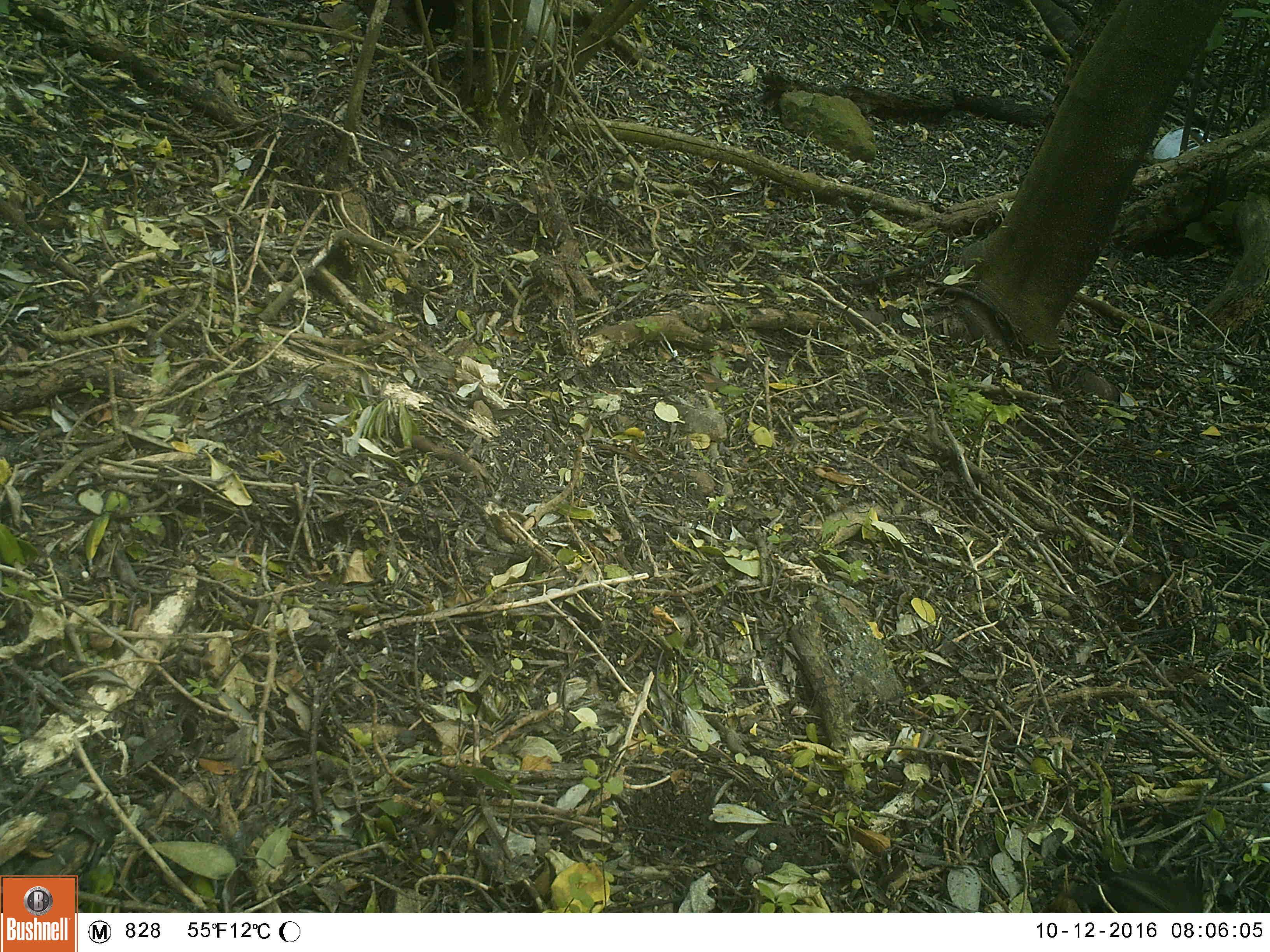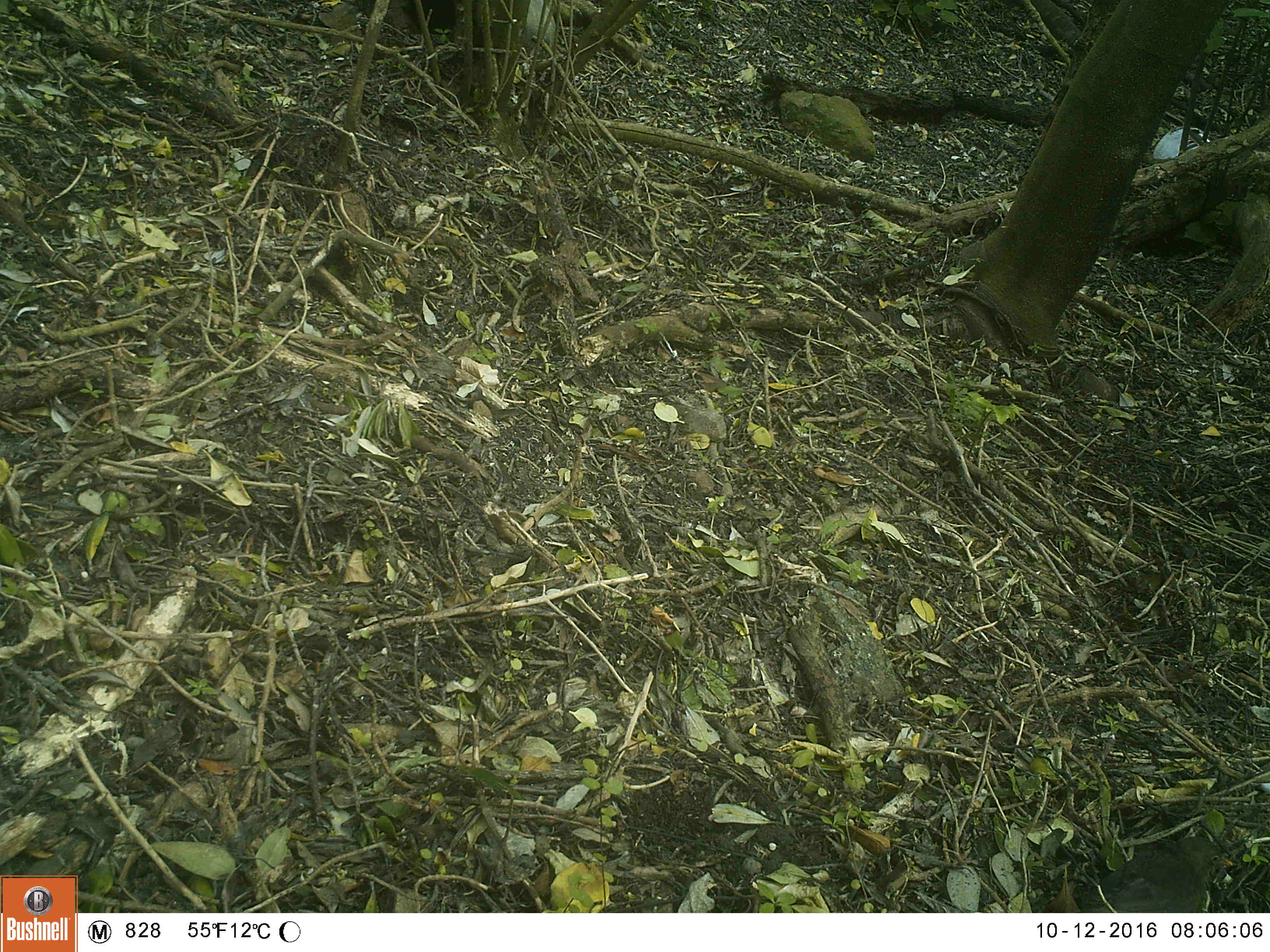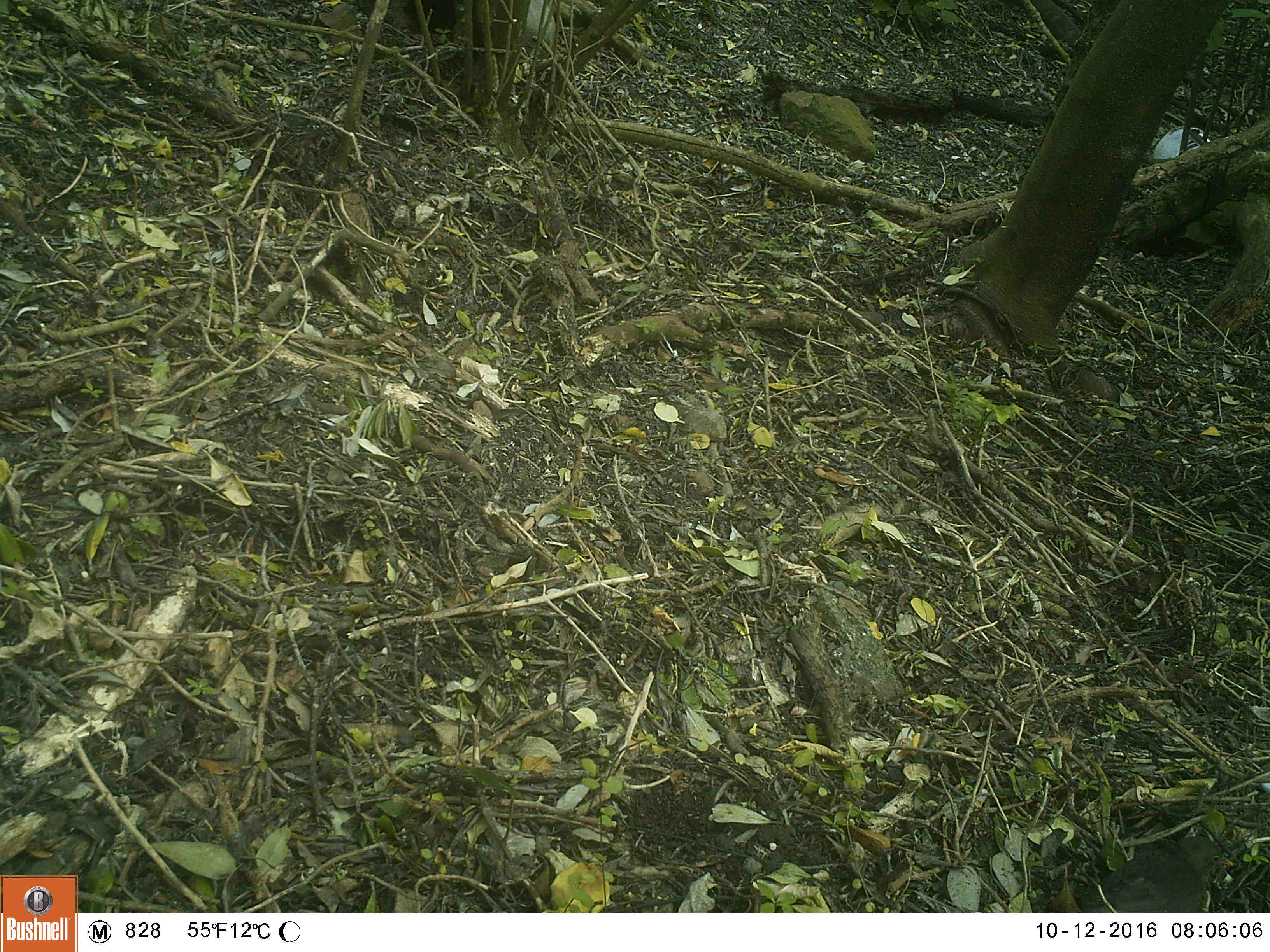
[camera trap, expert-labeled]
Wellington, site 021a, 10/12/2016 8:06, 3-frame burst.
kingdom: Animalia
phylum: Chordata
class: Aves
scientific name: Aves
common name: bird